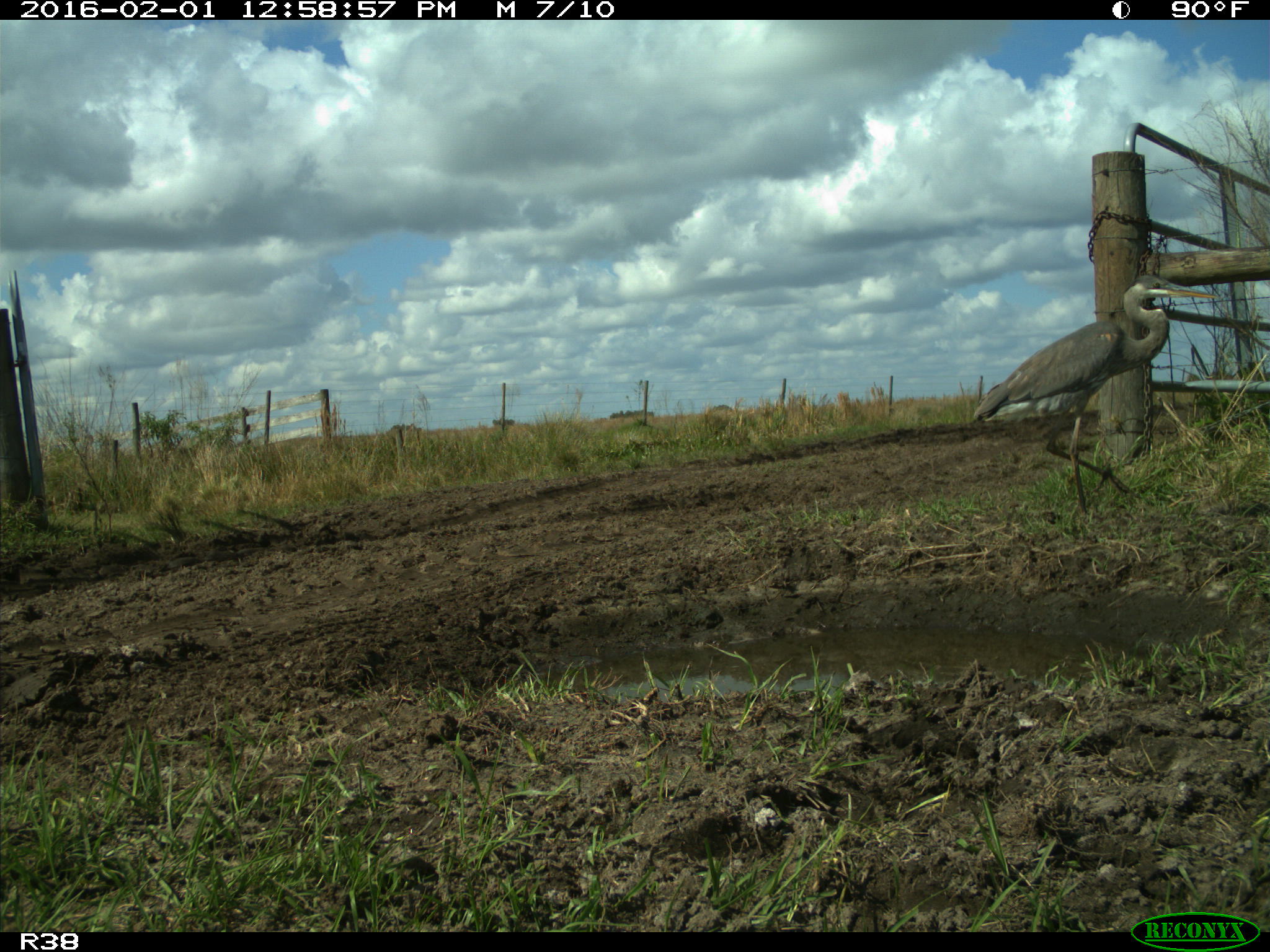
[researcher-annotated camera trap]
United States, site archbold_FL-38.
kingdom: Animalia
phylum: Chordata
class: Aves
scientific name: Aves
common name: birds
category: unidentified bird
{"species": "unidentified bird (birds) (Aves)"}